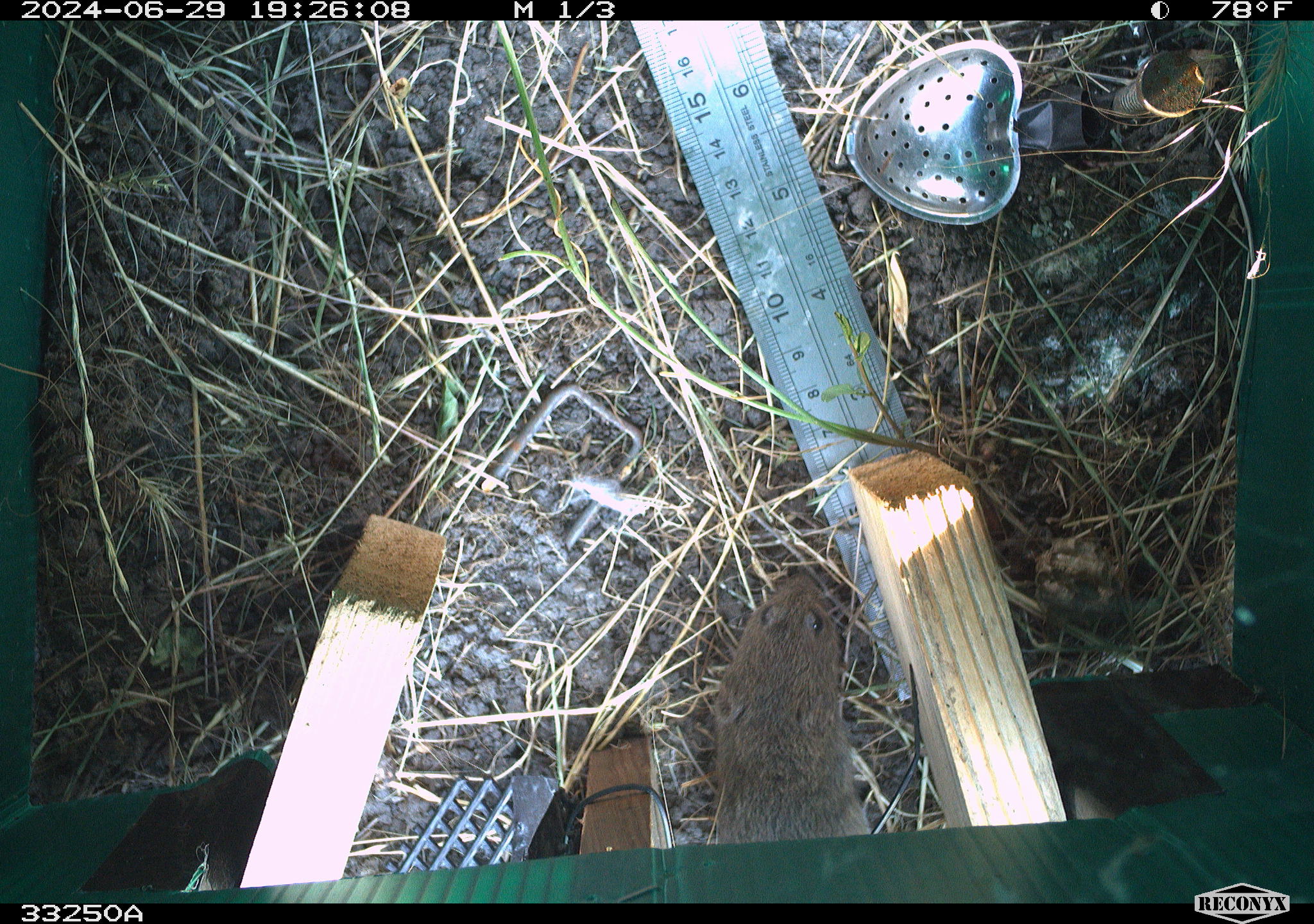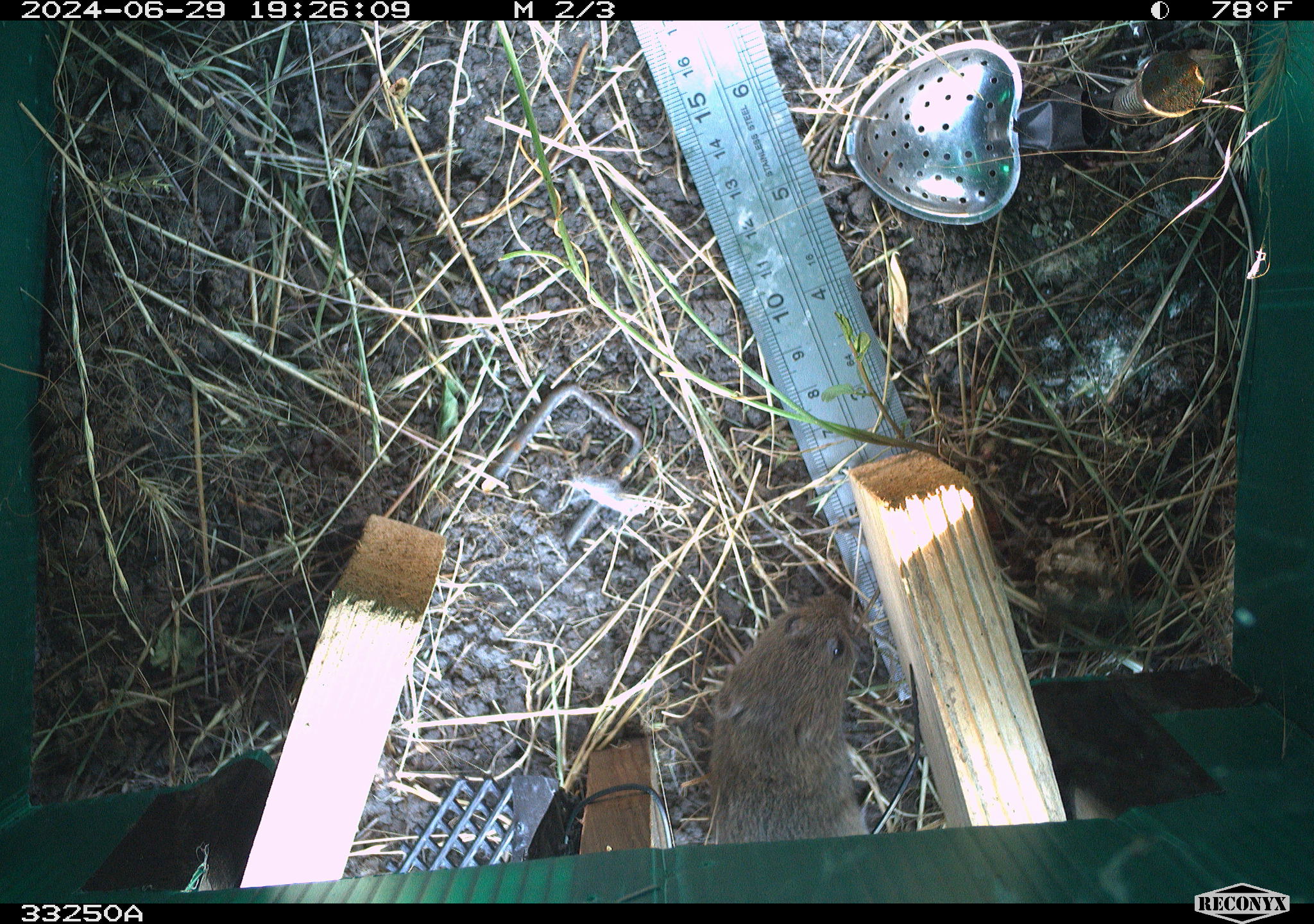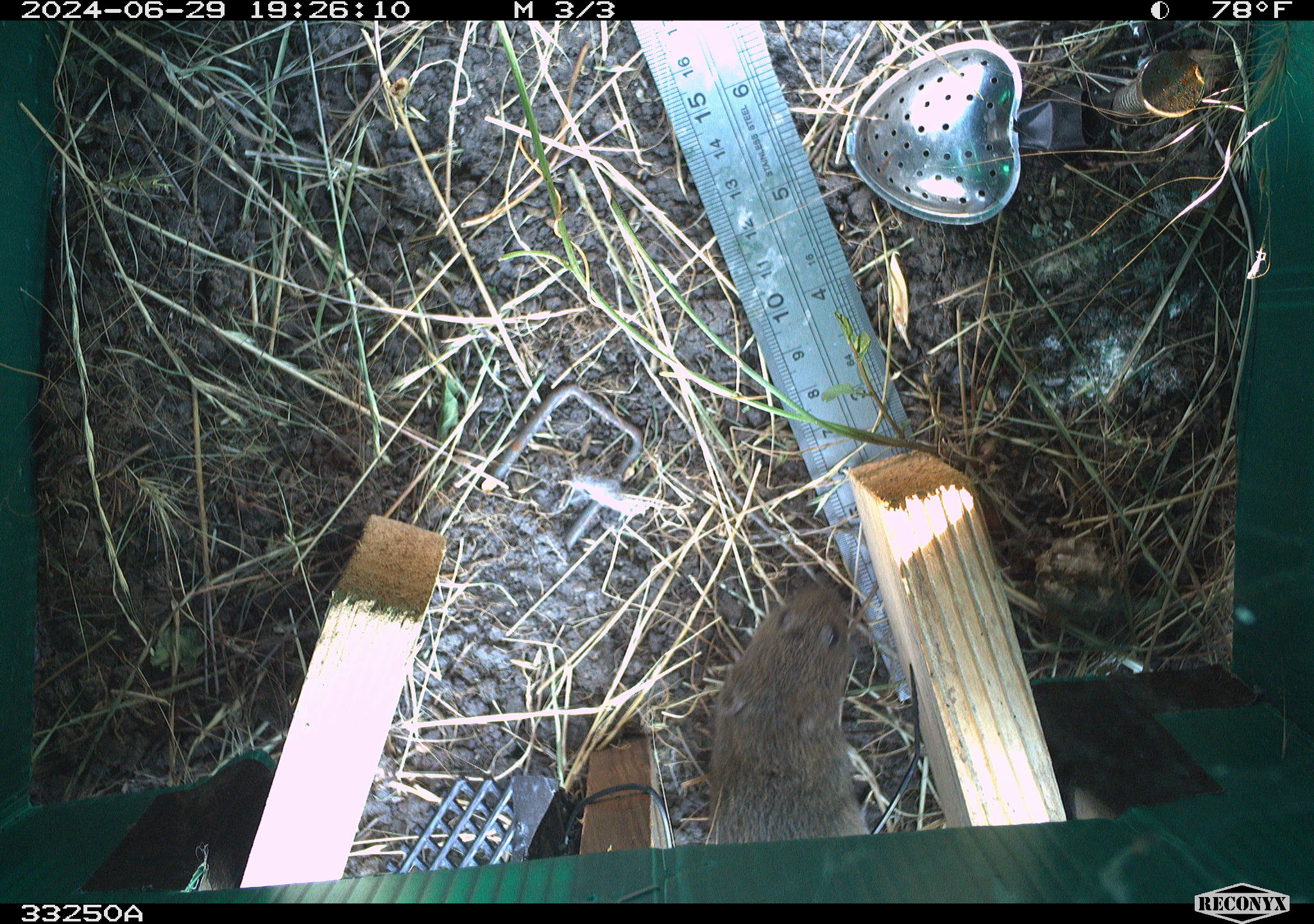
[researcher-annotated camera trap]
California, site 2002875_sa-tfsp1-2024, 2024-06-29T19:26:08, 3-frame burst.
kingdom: Animalia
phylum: Chordata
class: Mammalia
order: Rodentia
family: Cricetidae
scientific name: Arvicolinae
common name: voles, lemmings, and muskrats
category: arvicolinae subfamily